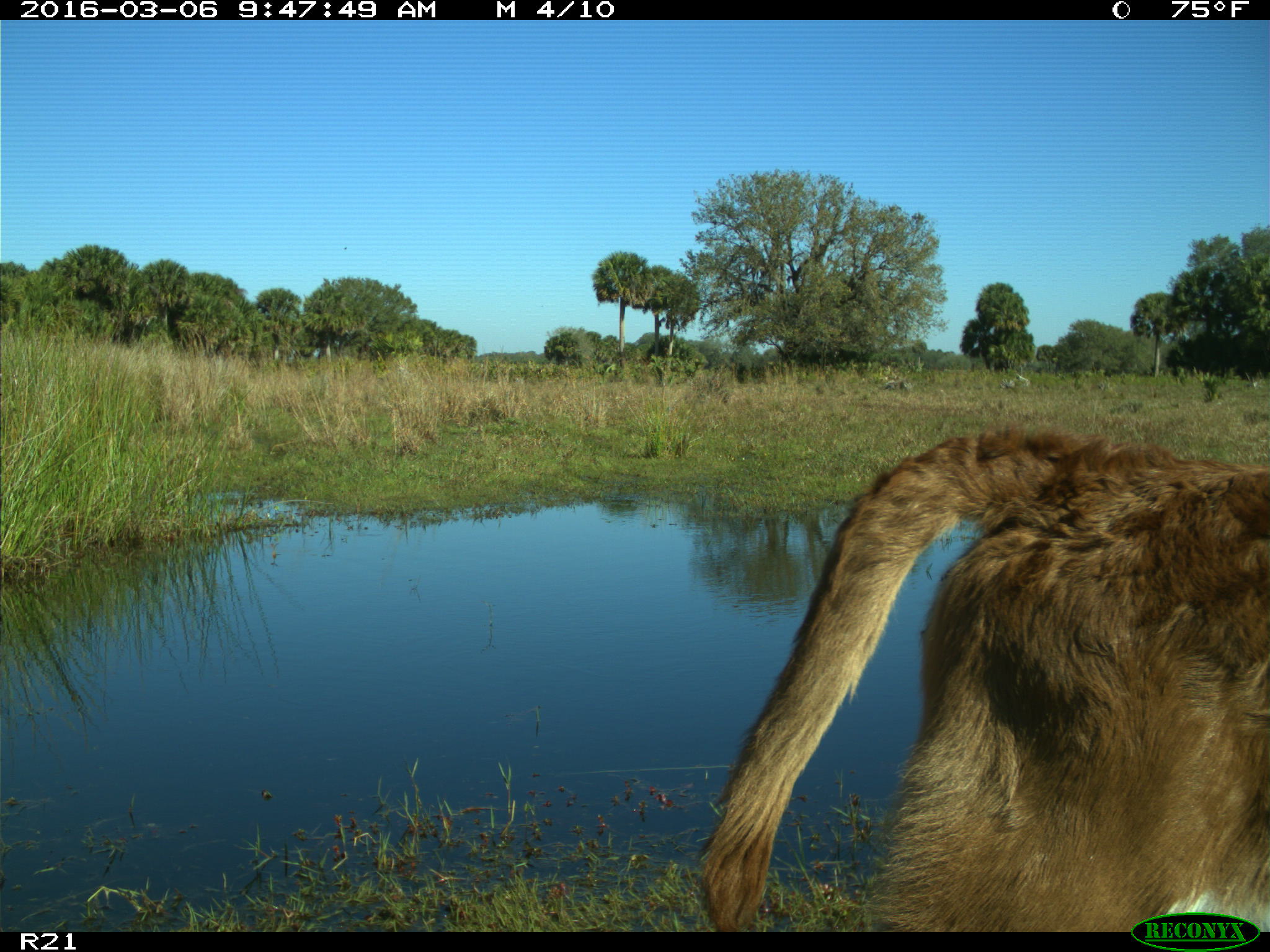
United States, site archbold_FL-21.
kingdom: Animalia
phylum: Chordata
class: Mammalia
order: Artiodactyla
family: Bovidae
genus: Bos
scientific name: Bos taurus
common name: domestic cow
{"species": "Bos taurus (domestic cow)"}